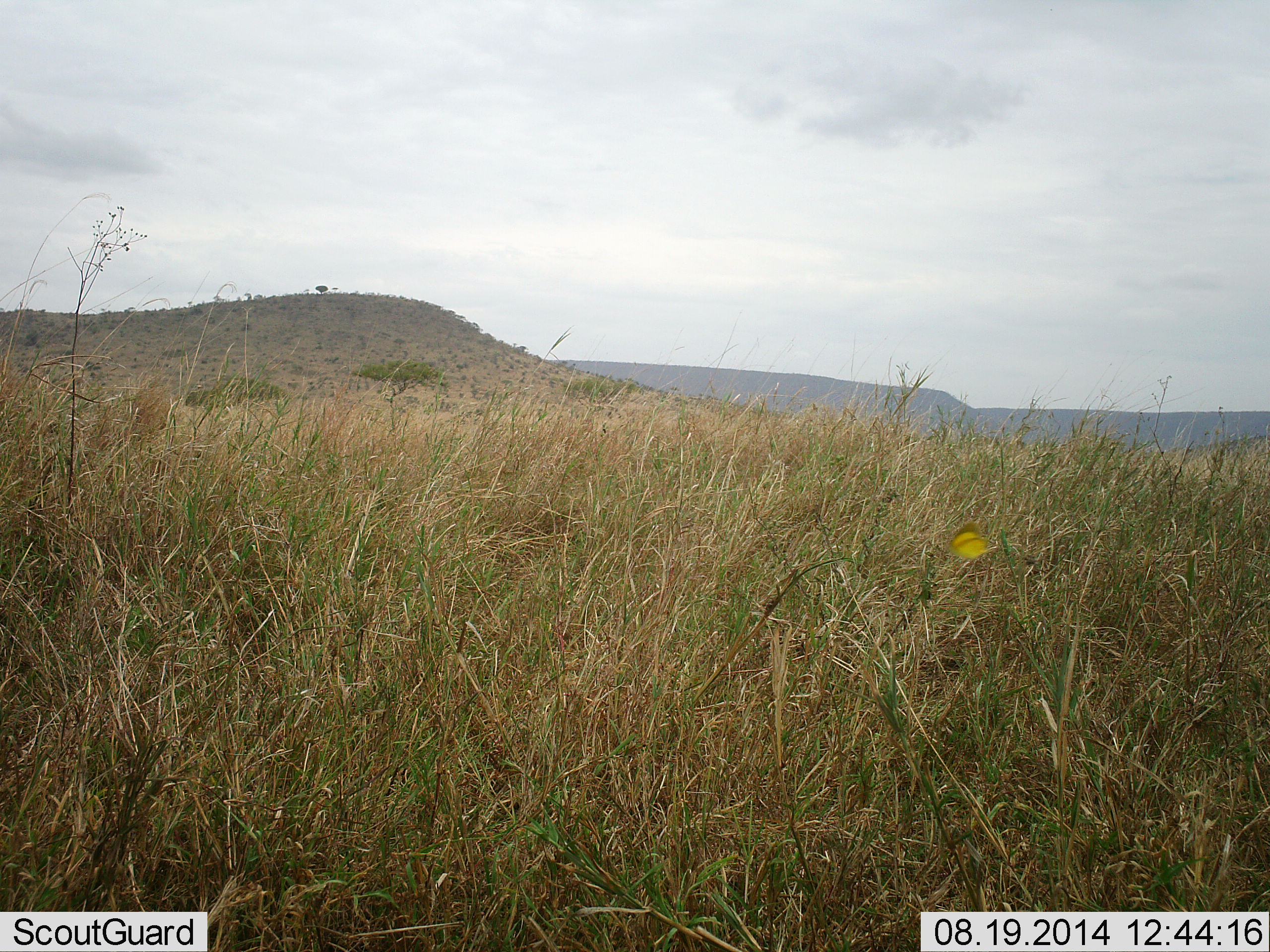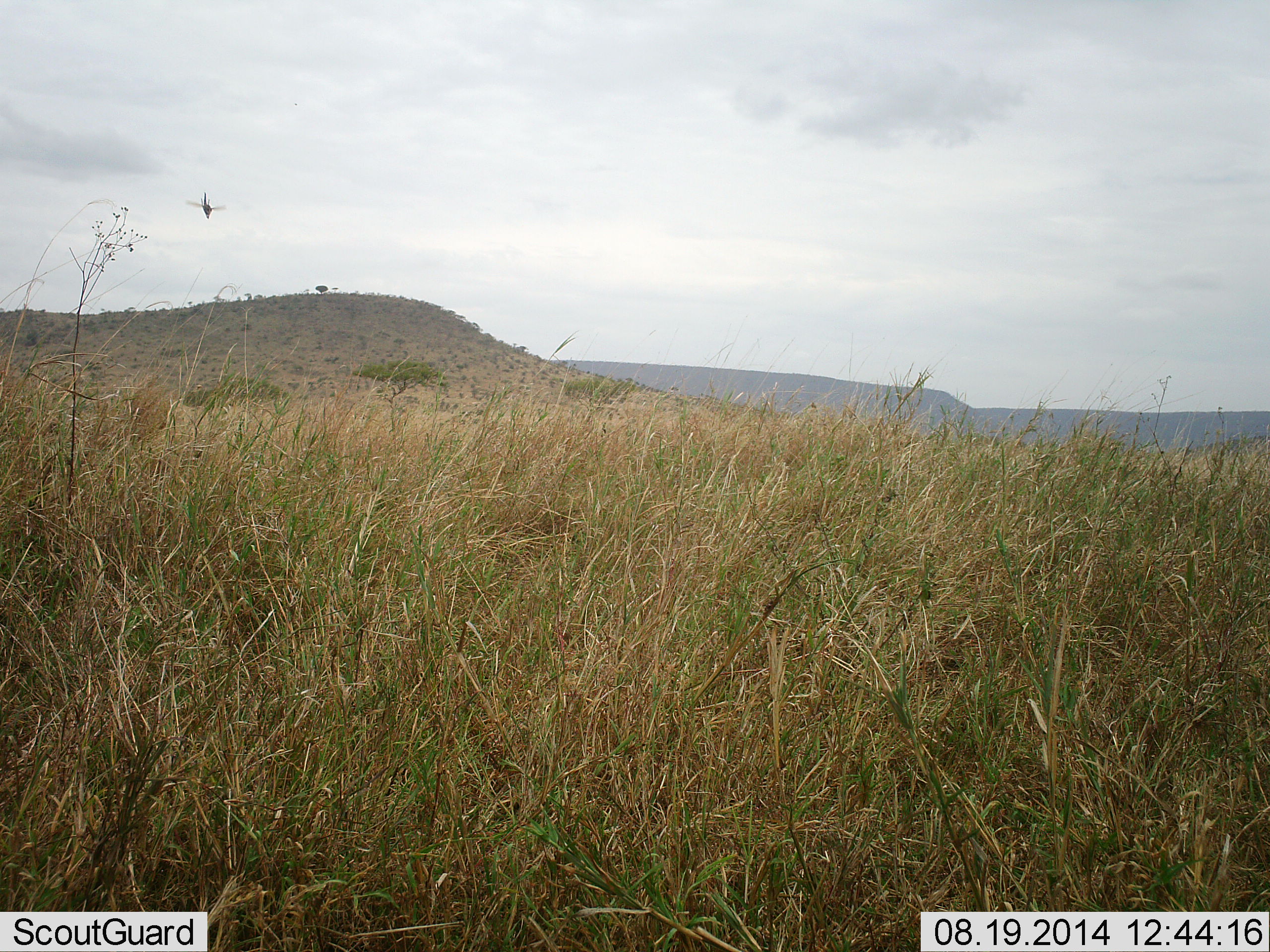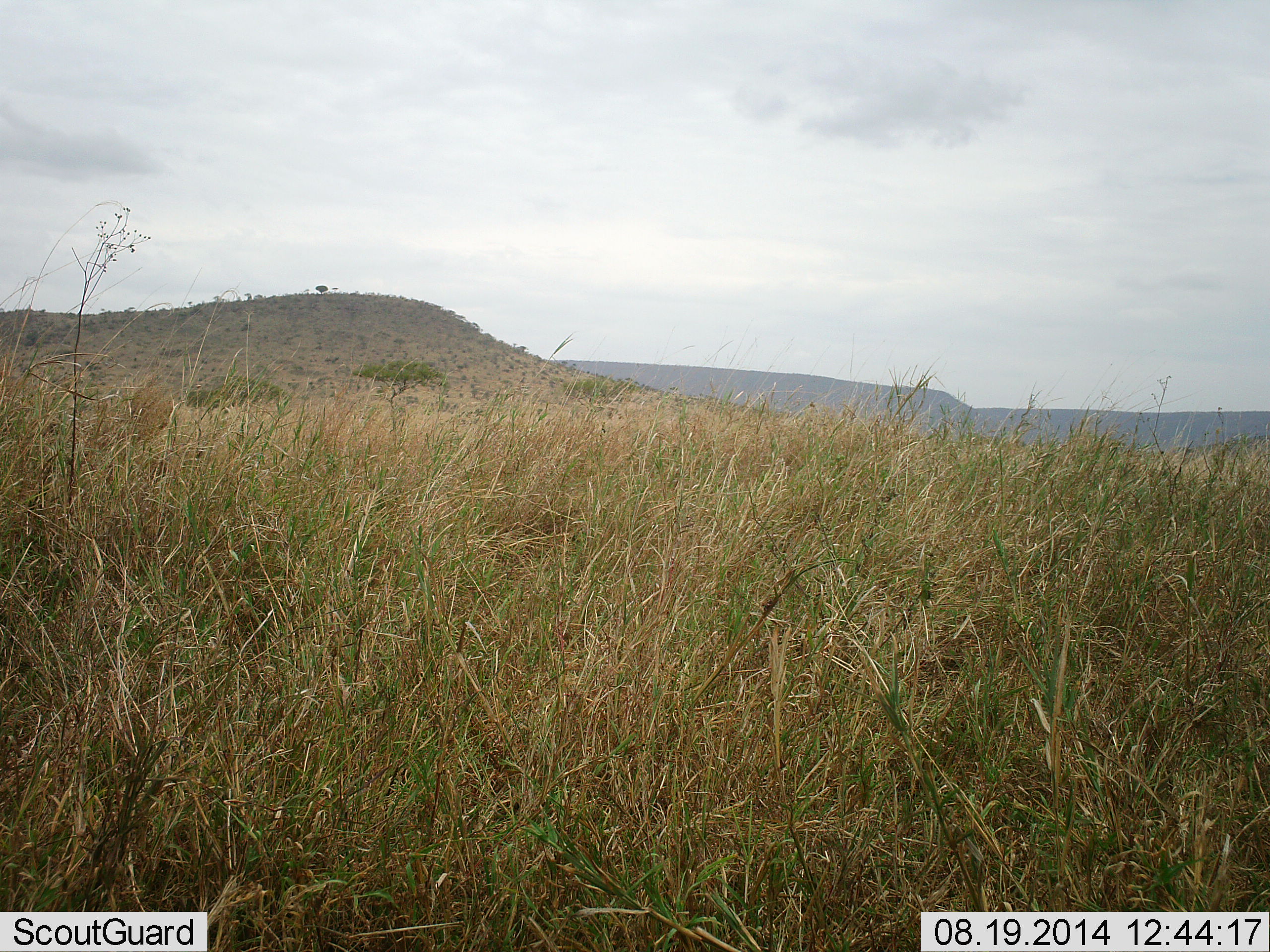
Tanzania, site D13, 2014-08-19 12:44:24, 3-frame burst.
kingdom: Animalia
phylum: Arthropoda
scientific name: Arthropoda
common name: arthropods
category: insectspider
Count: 1.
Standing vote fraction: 0%.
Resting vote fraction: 0%.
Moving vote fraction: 100%.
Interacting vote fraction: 0%.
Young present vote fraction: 0%.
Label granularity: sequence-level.